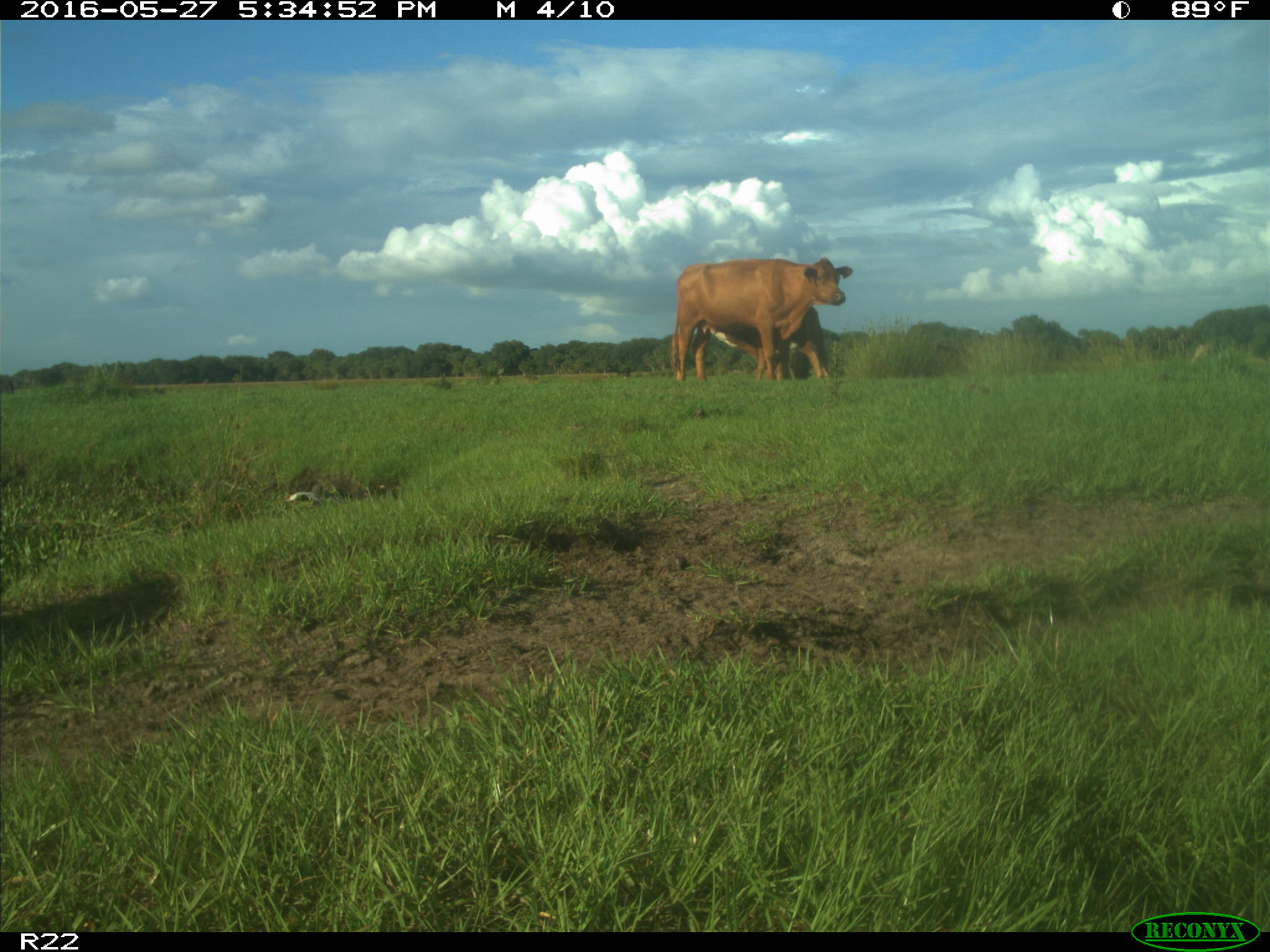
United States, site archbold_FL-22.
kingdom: Animalia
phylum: Chordata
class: Mammalia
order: Artiodactyla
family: Bovidae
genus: Bos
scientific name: Bos taurus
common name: domestic cow